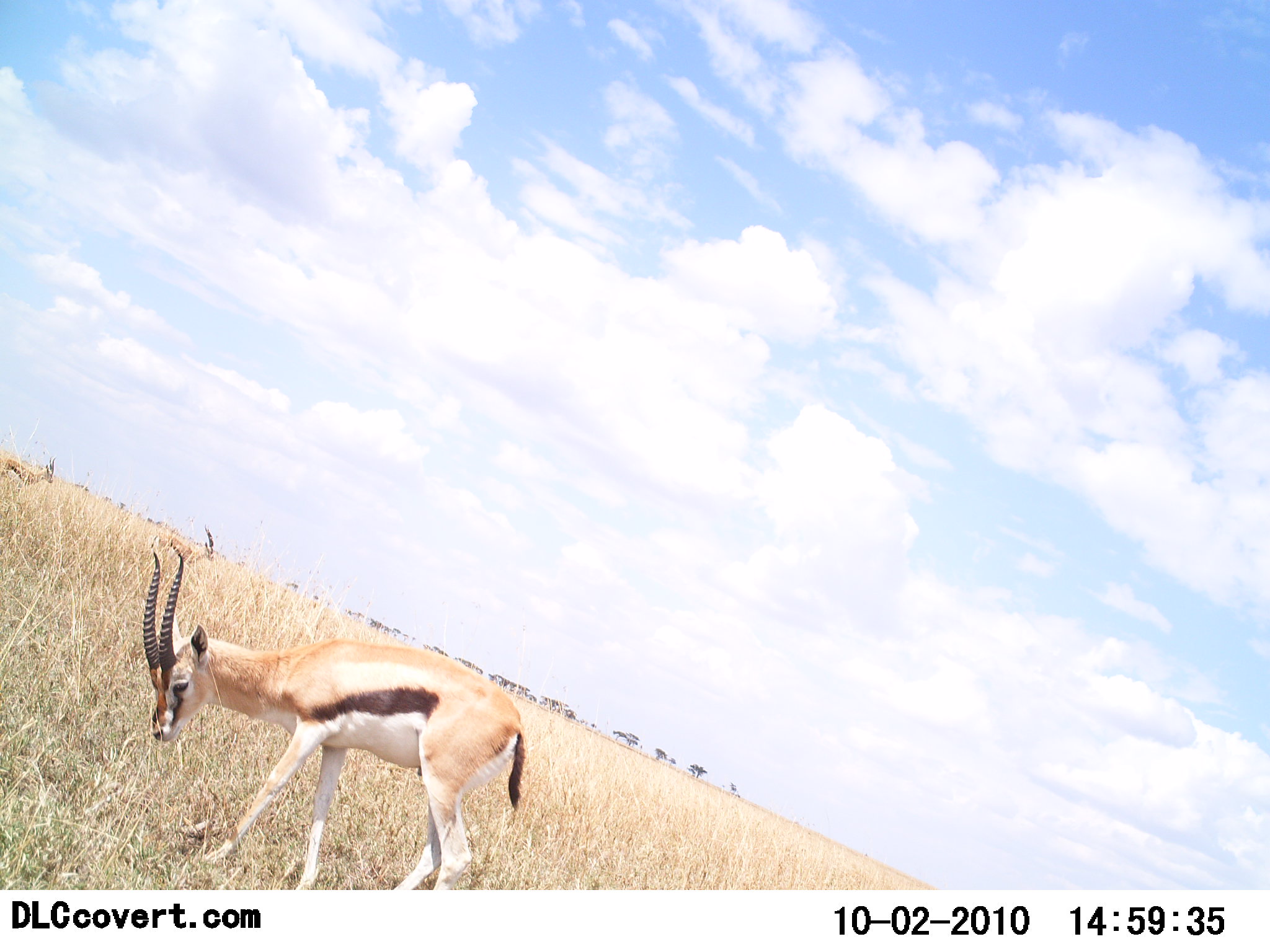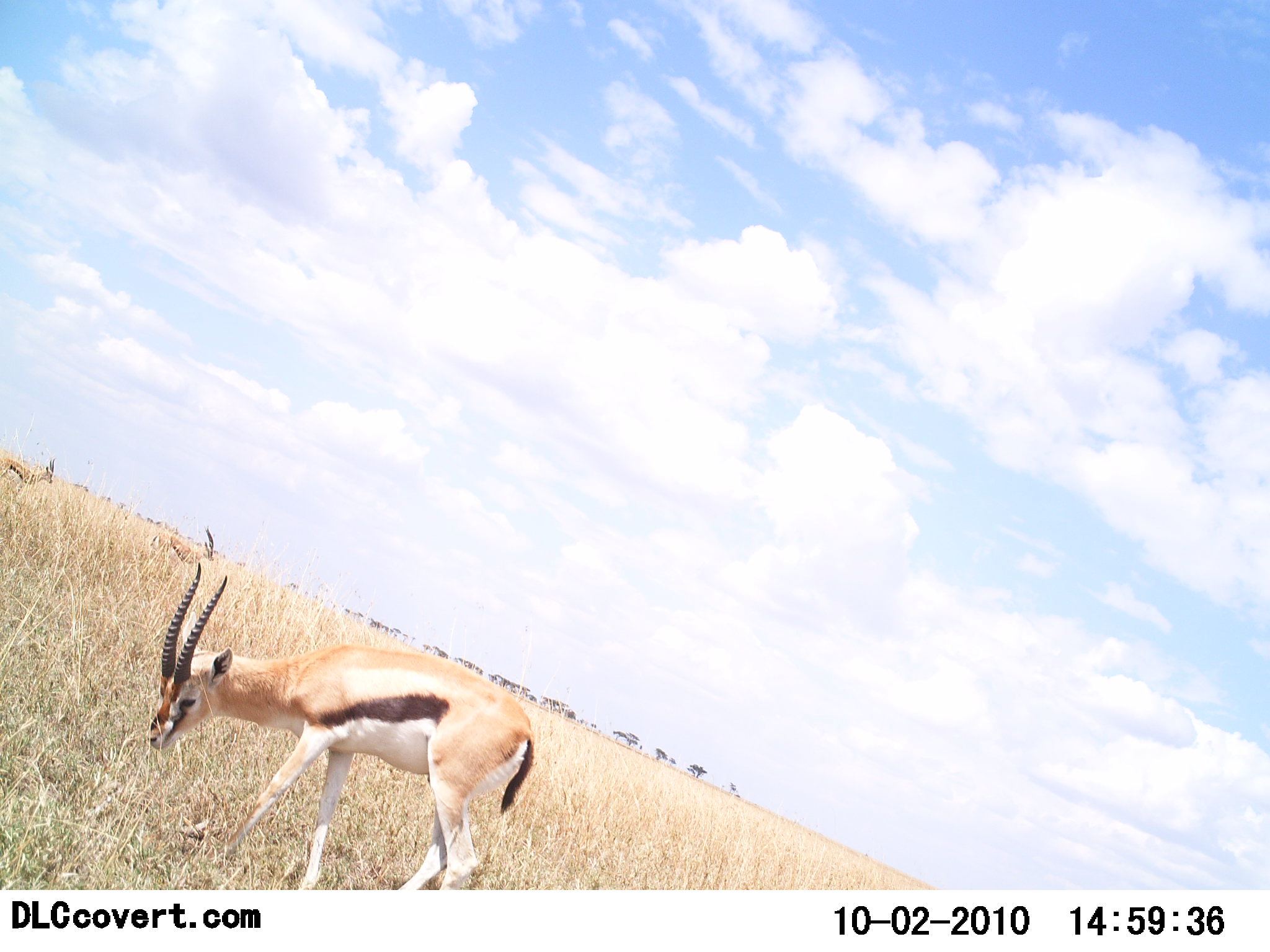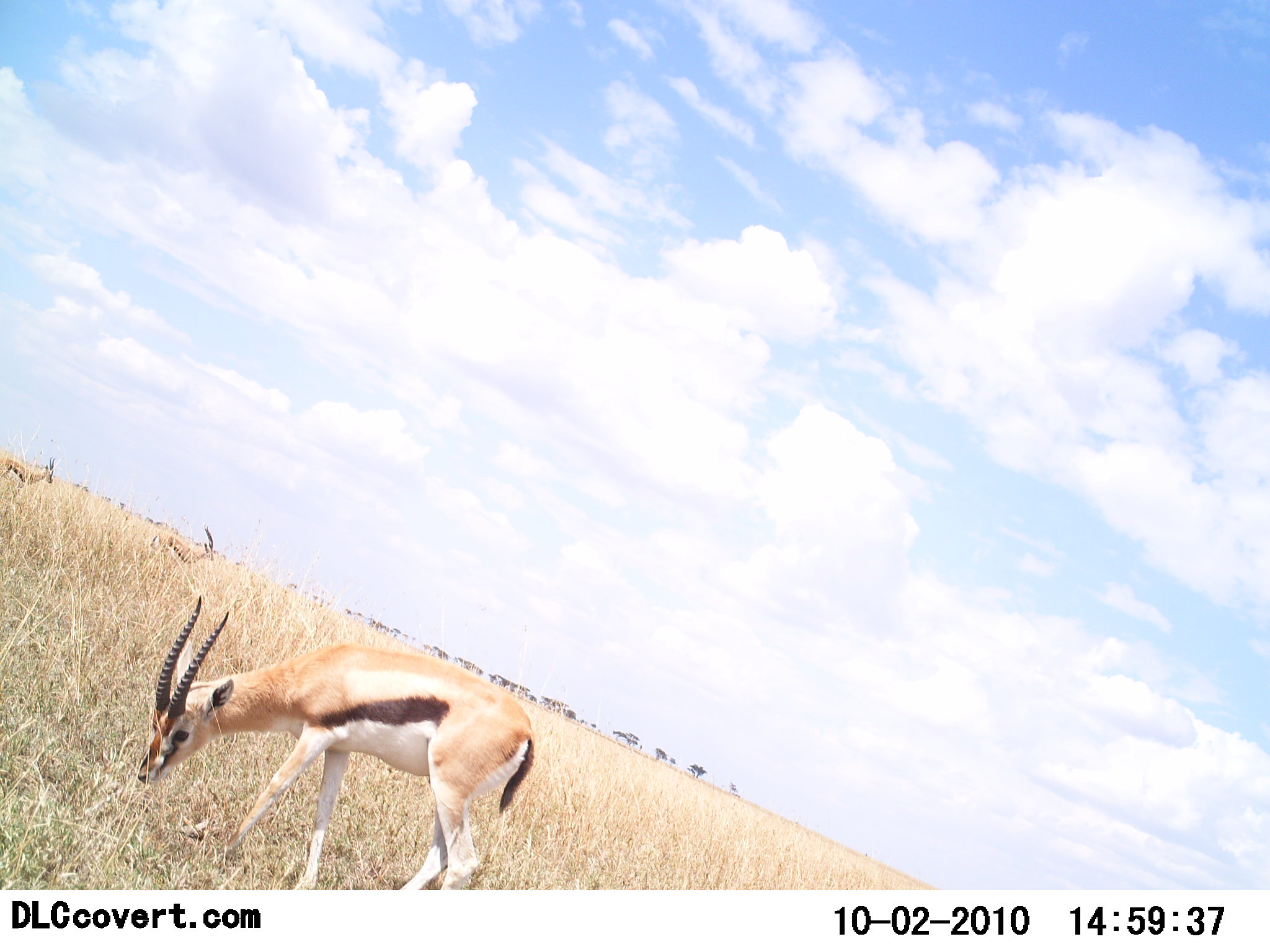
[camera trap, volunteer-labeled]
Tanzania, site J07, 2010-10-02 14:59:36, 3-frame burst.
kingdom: Animalia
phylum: Chordata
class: Mammalia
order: Artiodactyla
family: Bovidae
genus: Eudorcas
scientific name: Eudorcas thomsonii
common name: thomson's gazelle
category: gazellethomsons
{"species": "gazellethomsons (thomson's gazelle) (Eudorcas thomsonii)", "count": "1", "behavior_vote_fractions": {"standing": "53%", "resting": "0%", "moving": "6%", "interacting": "0%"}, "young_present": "0%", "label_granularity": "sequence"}